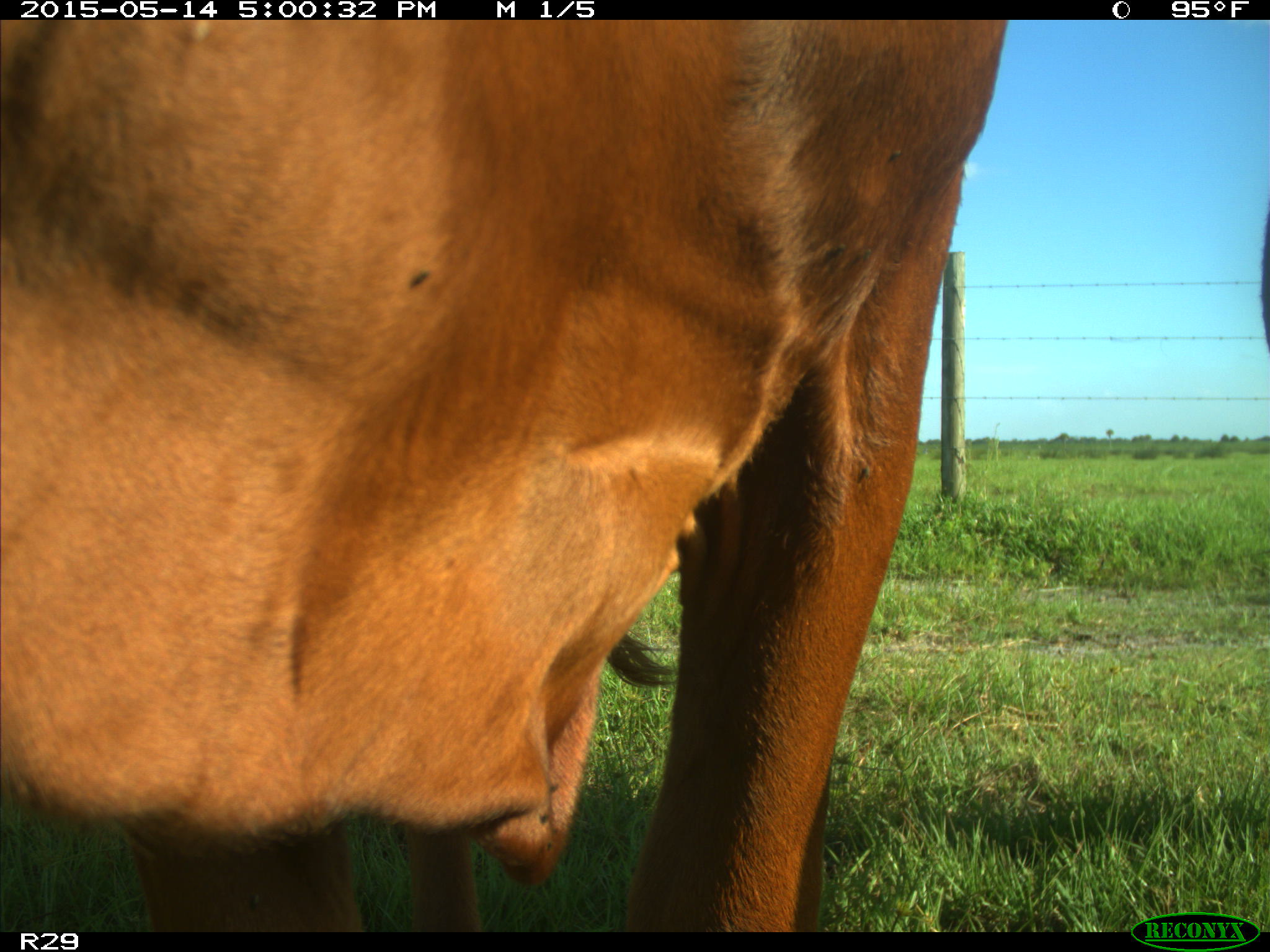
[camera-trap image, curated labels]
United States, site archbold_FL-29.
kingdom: Animalia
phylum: Chordata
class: Mammalia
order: Artiodactyla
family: Bovidae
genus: Bos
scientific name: Bos taurus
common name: domestic cow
Bos taurus (domestic cow).